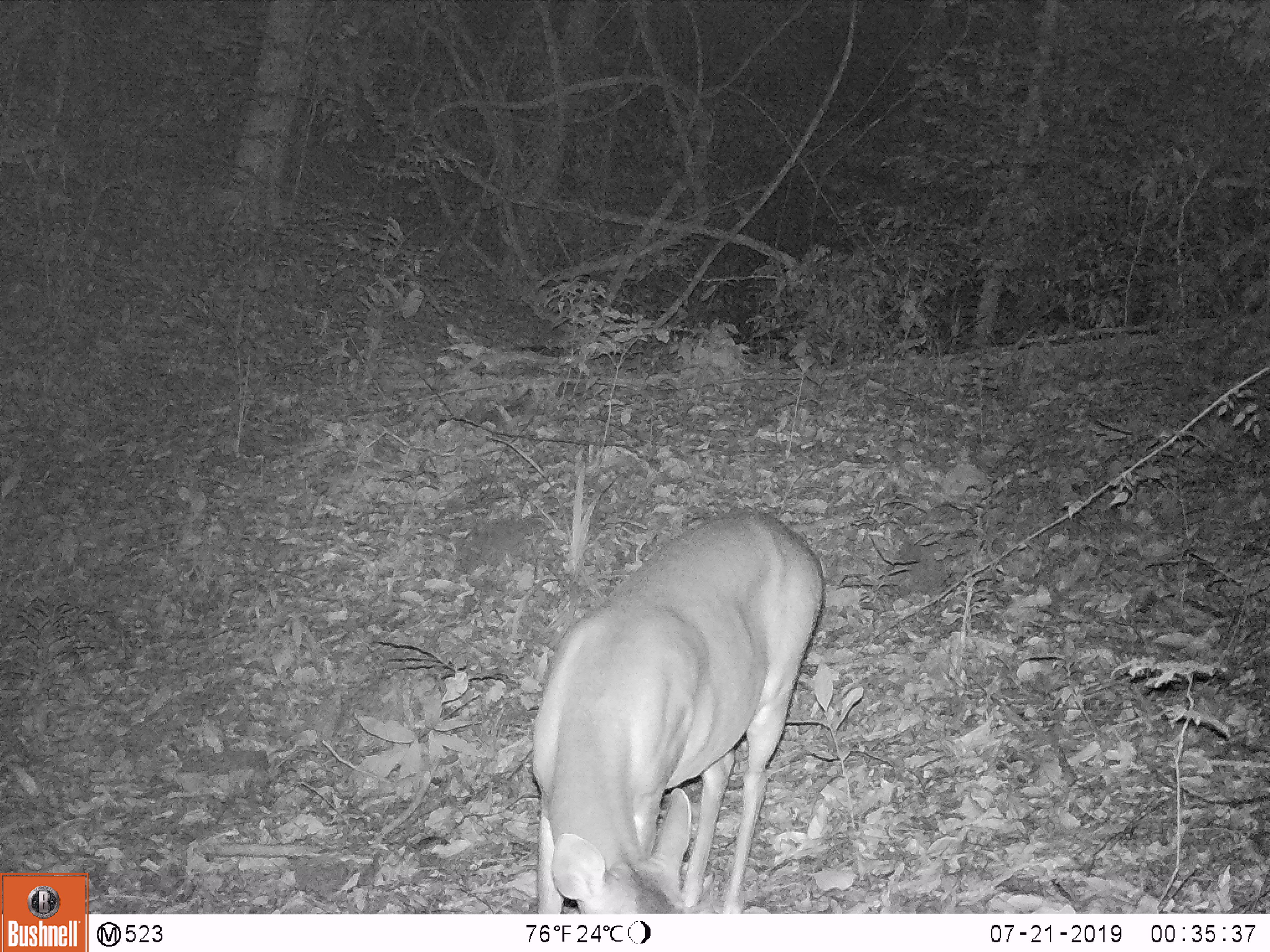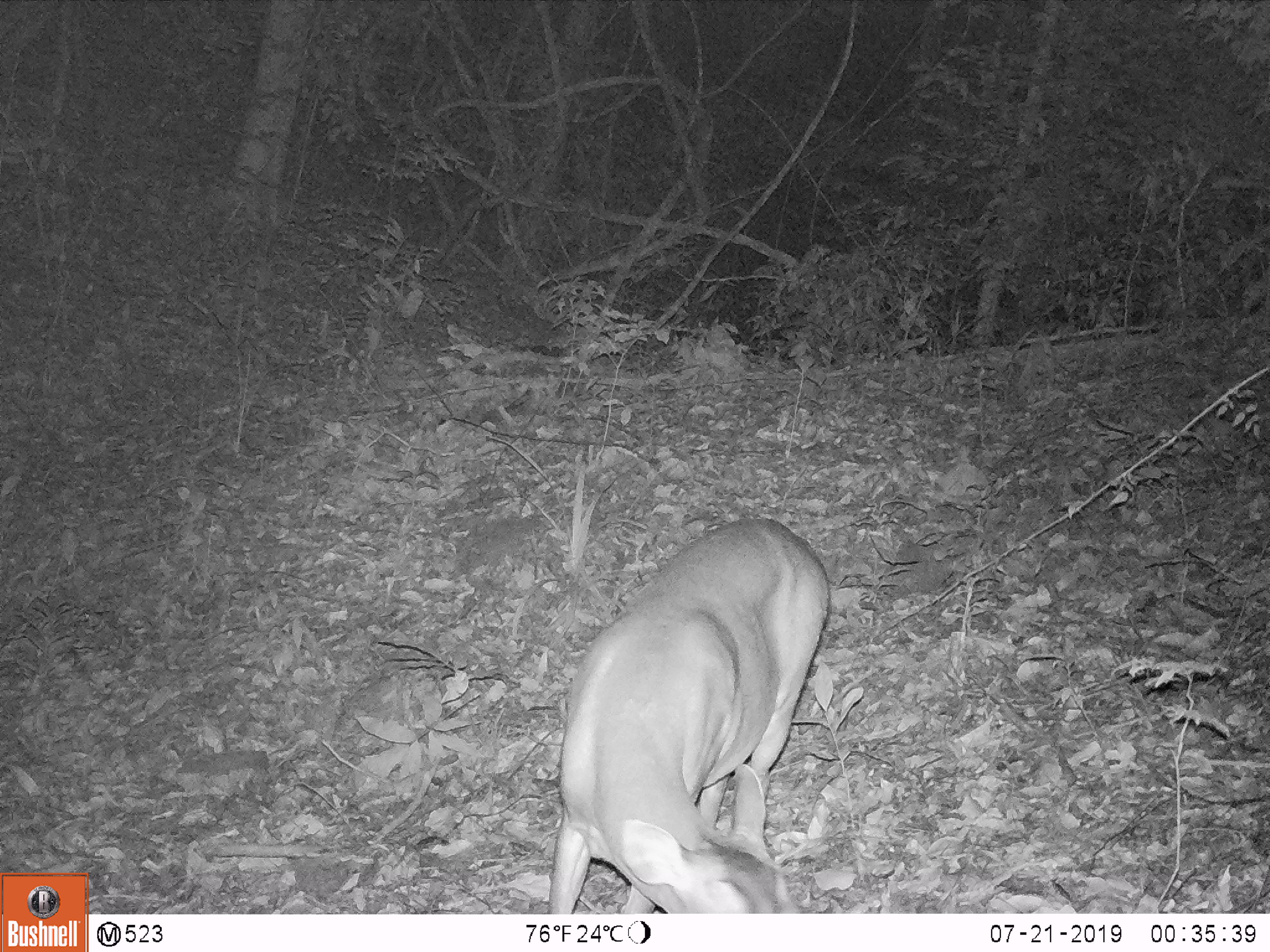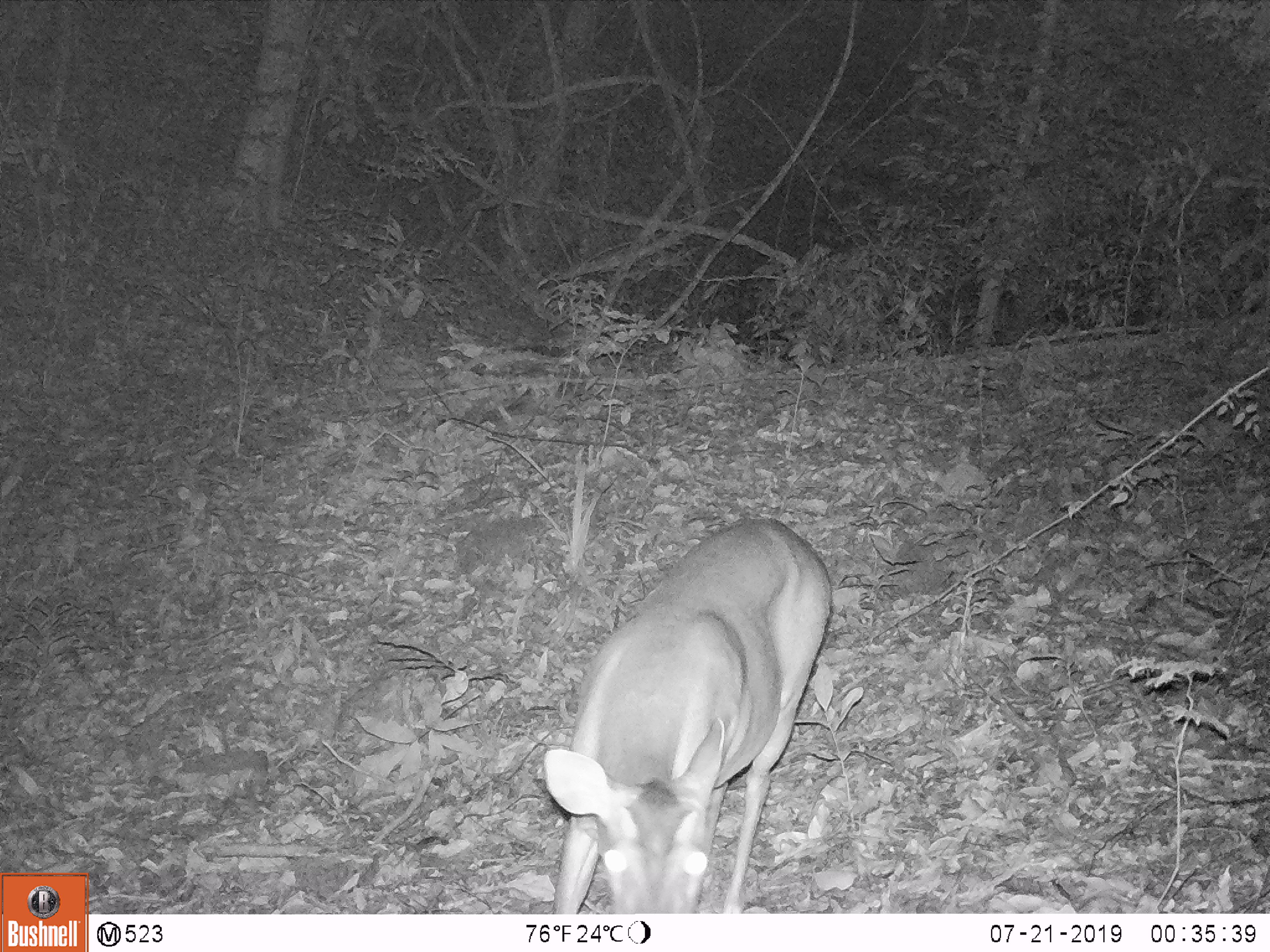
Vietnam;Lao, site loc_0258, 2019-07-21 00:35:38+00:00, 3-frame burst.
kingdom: Animalia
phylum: Chordata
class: Mammalia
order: Artiodactyla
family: Cervidae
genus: Muntiacus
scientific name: Muntiacus vuquangensis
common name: large-antlered muntjac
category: large antlered muntjac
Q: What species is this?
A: Large antlered muntjac (large-antlered muntjac) (Muntiacus vuquangensis).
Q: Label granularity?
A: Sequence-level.